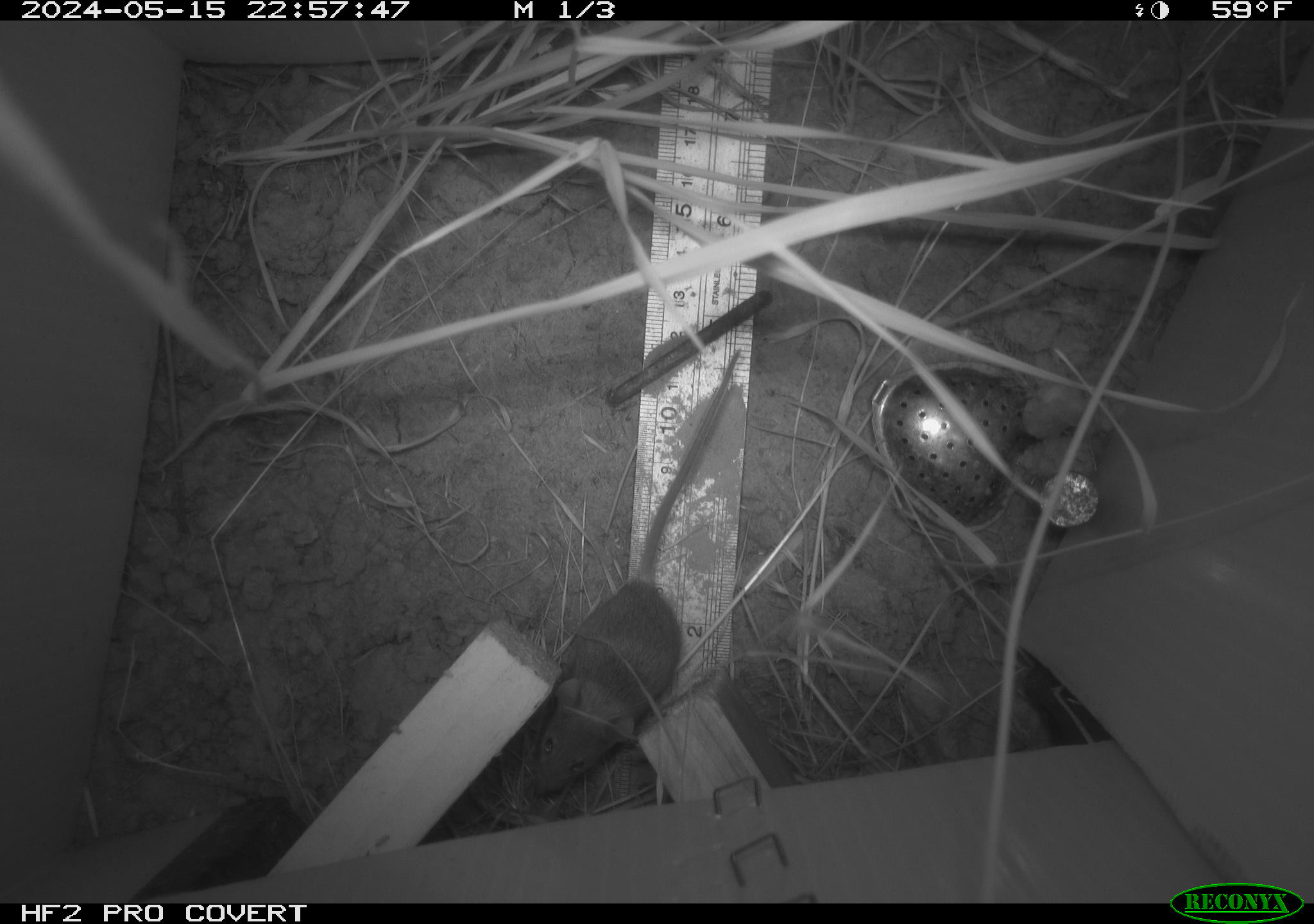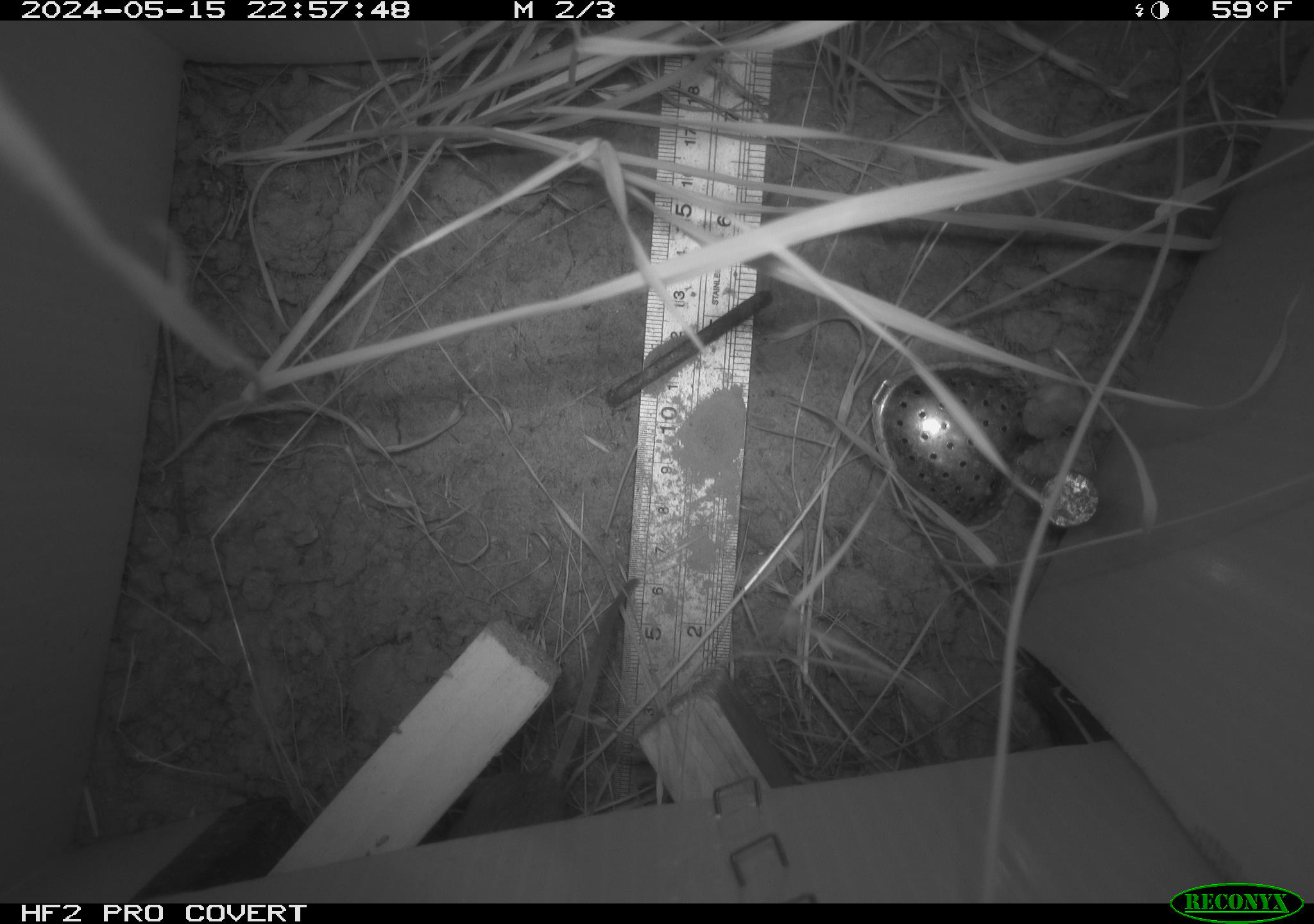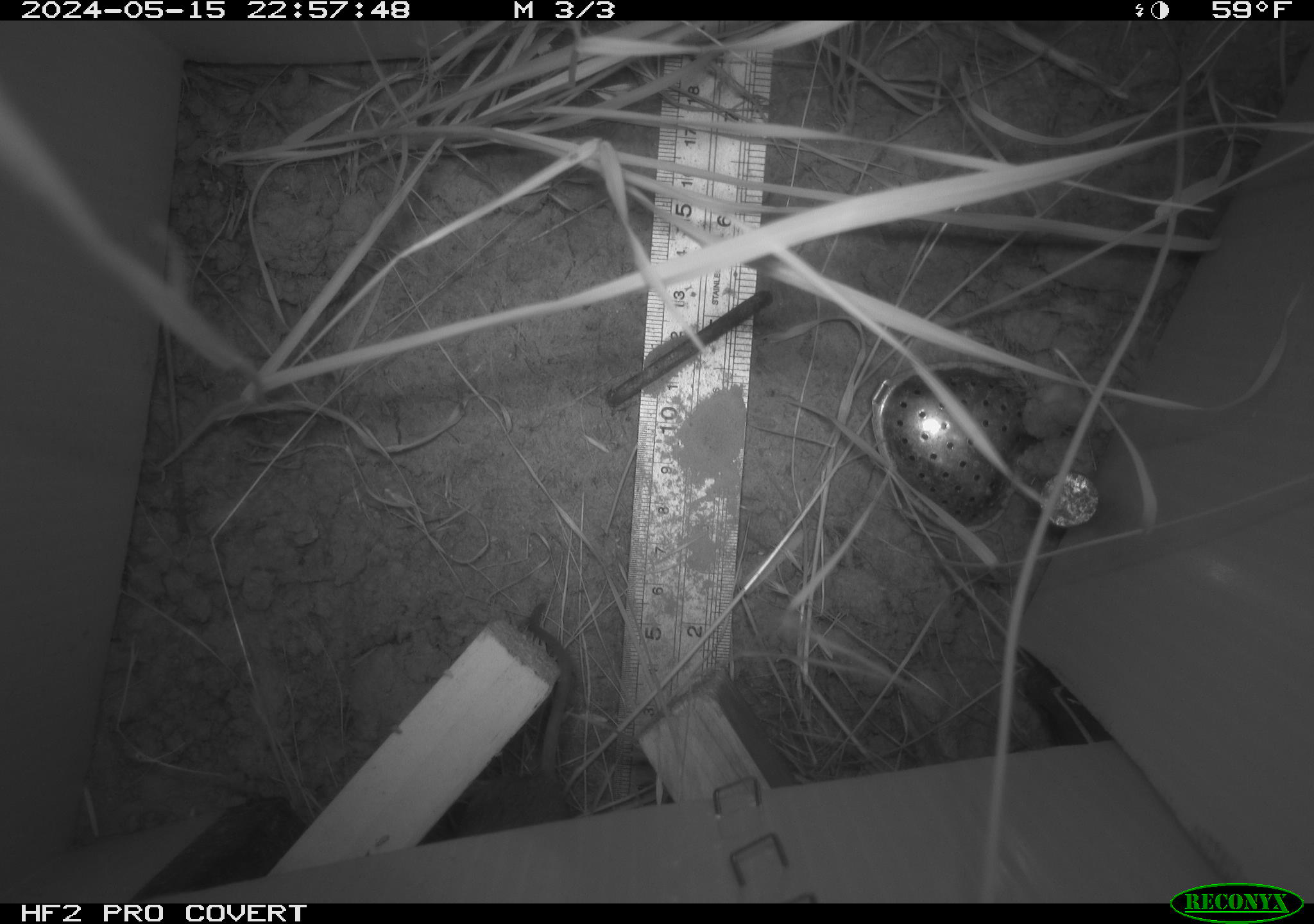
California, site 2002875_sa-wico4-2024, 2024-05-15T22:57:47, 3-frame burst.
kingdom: Animalia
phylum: Chordata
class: Mammalia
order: Rodentia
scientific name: Rodentia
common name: mouse species